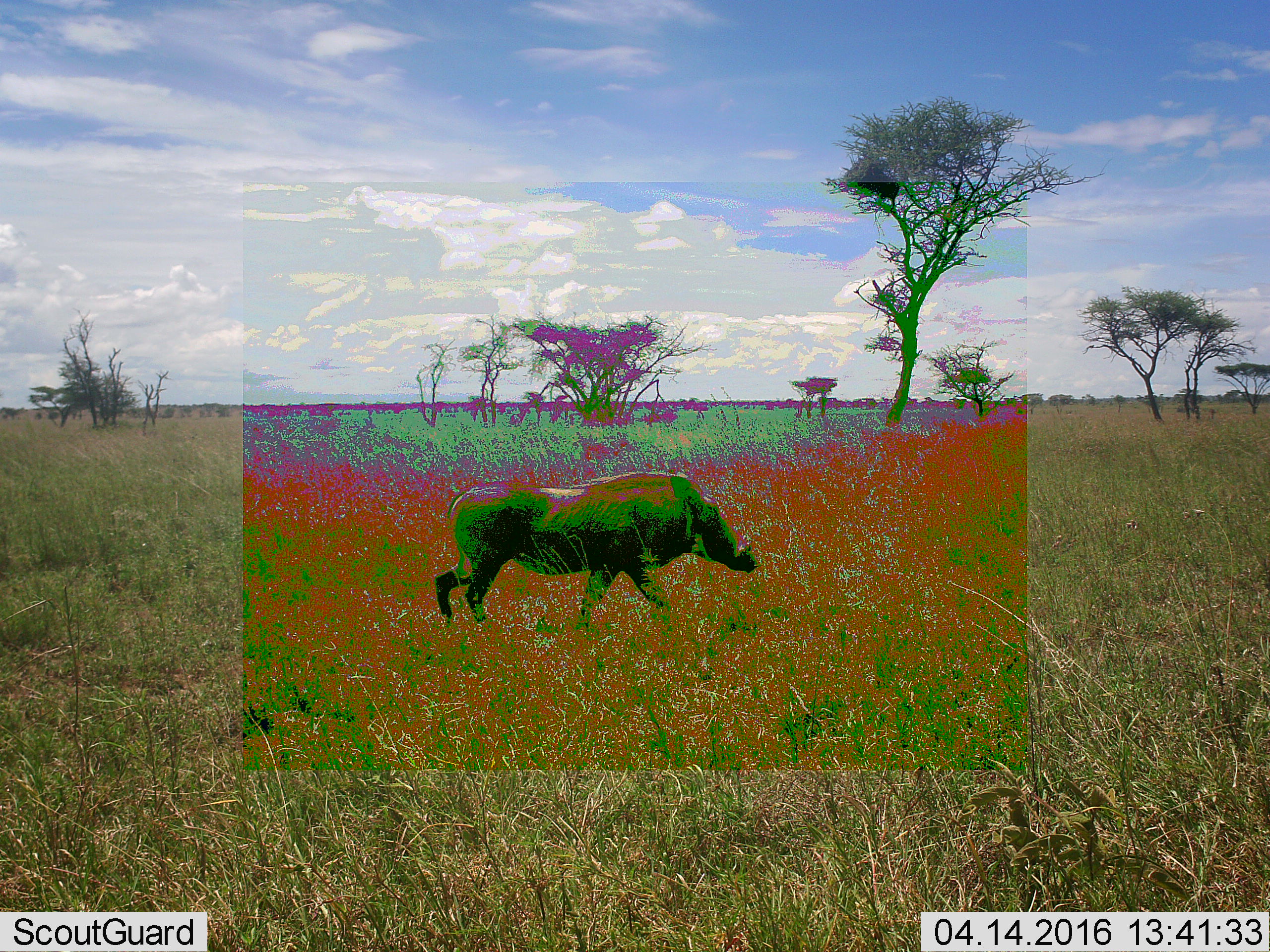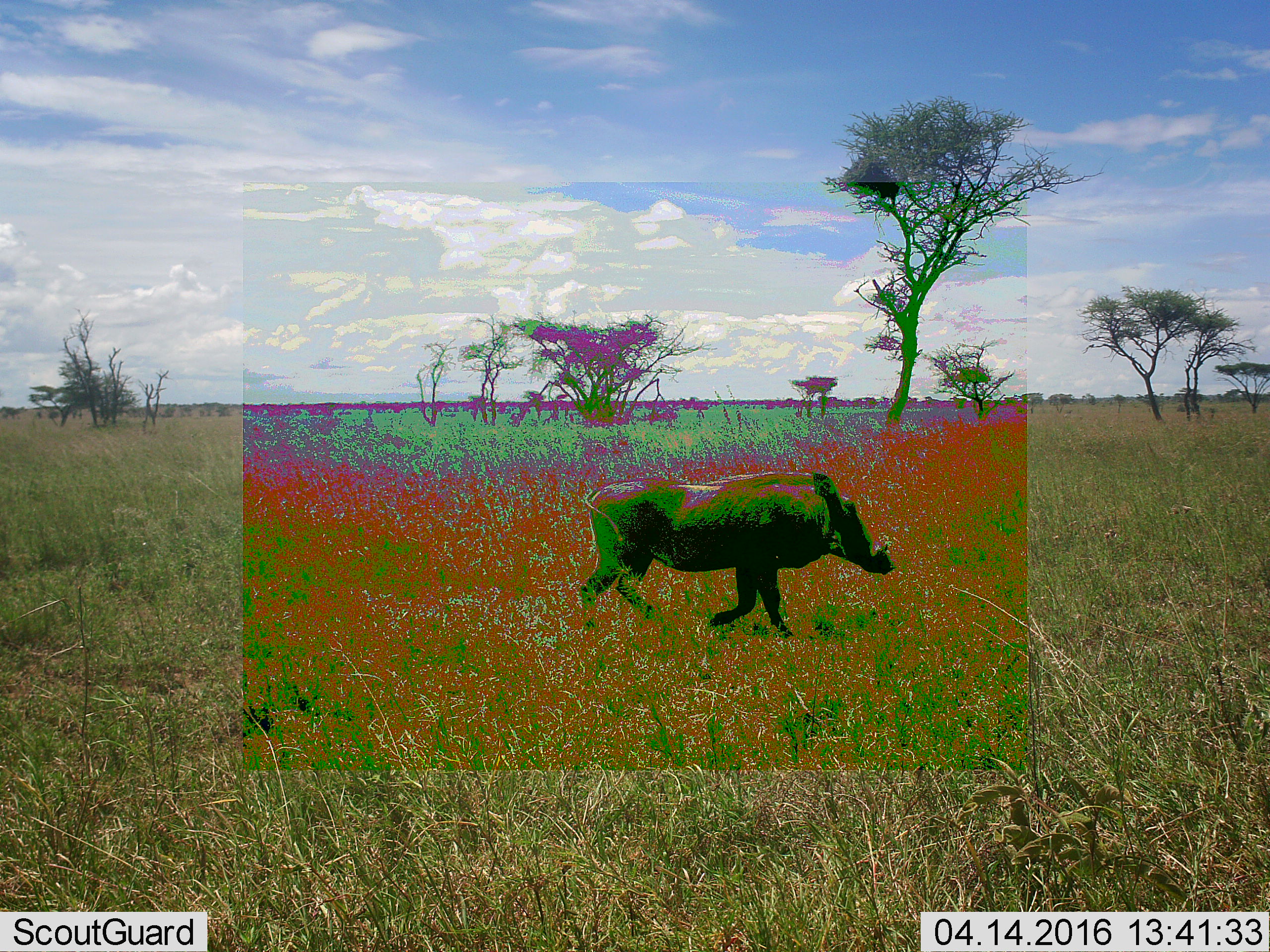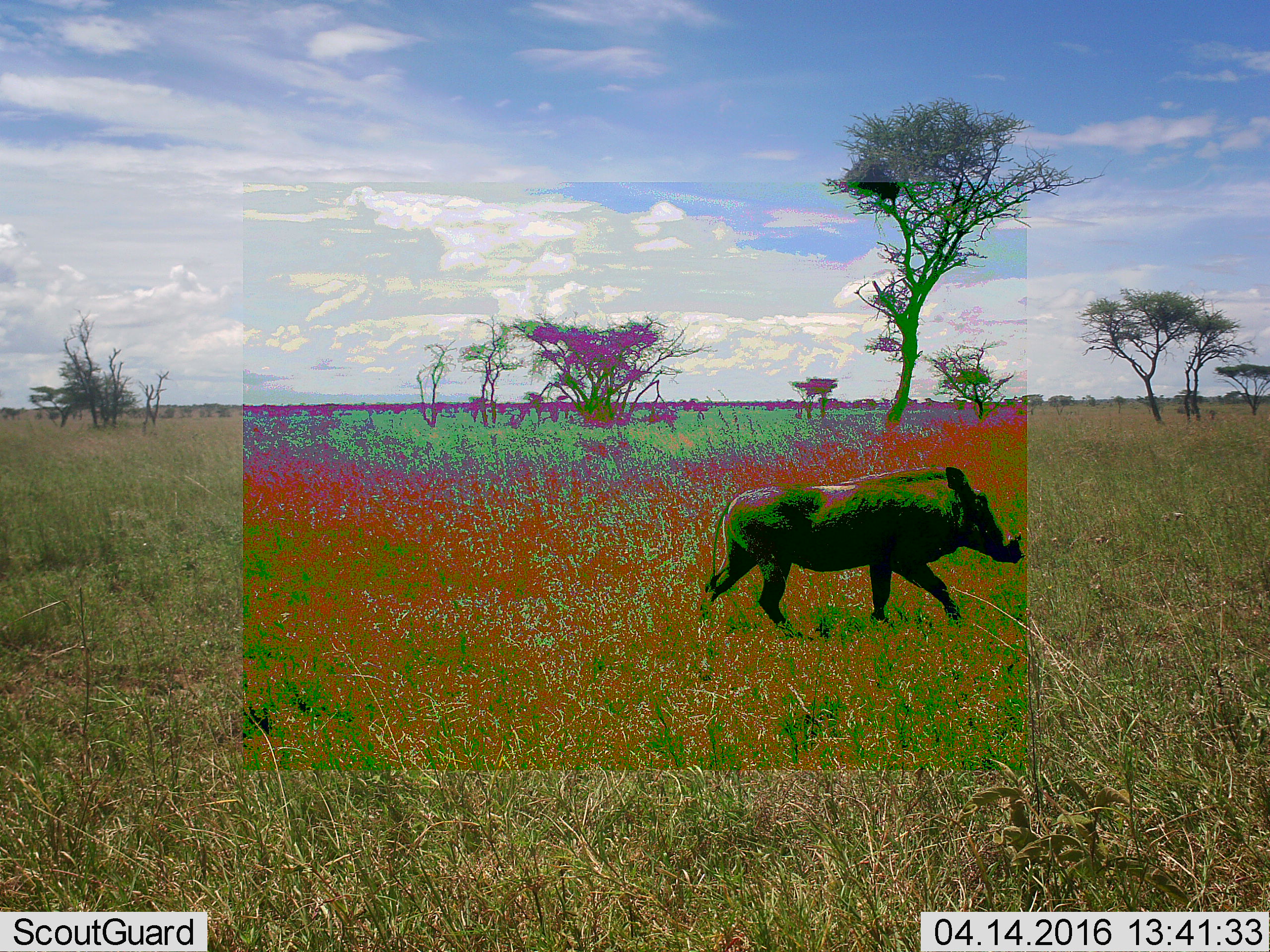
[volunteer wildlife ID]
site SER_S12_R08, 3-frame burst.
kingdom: Animalia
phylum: Chordata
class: Mammalia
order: Artiodactyla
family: Suidae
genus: Phacochoerus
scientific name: Phacochoerus africanus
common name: warthog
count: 1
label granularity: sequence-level